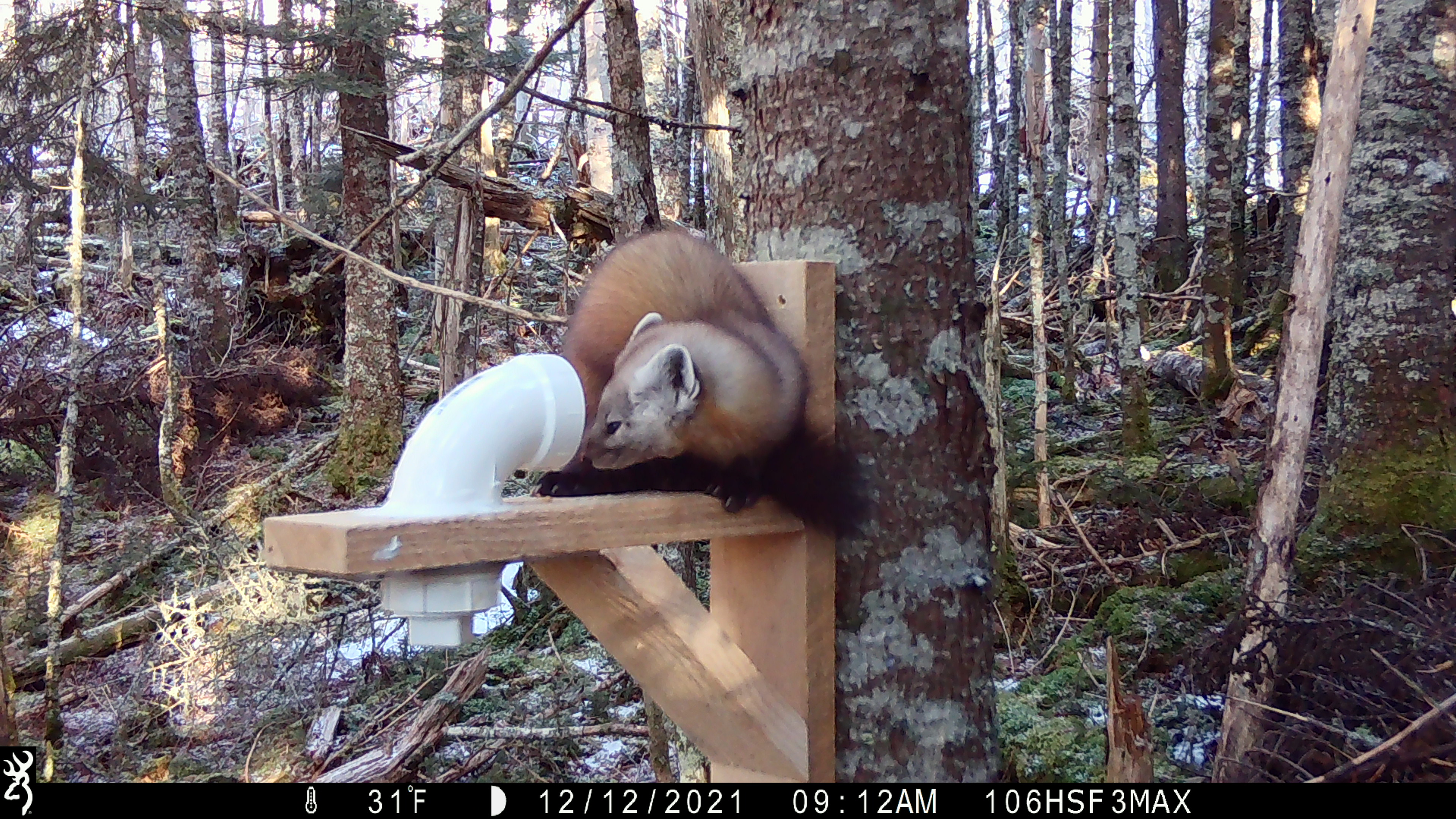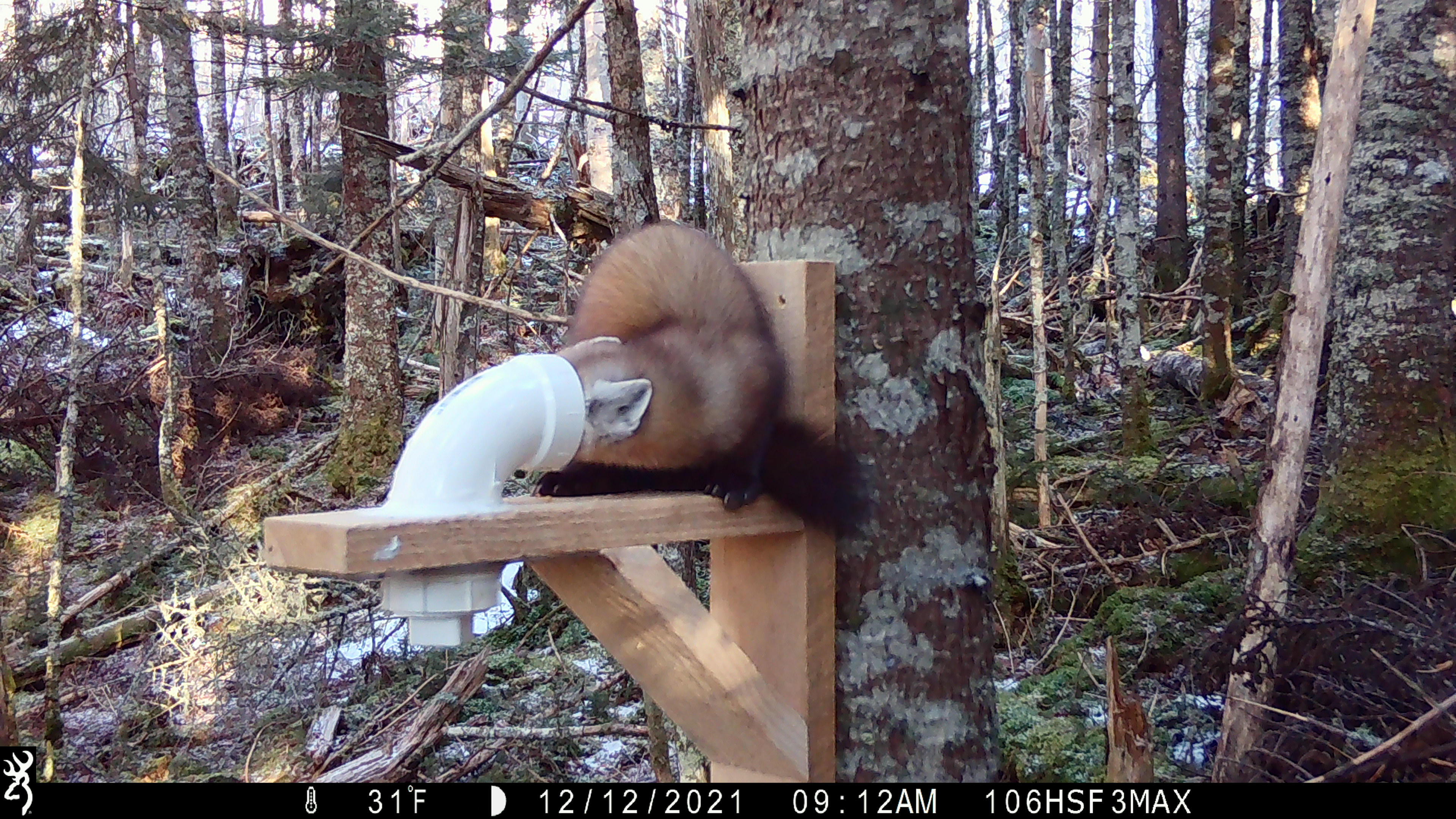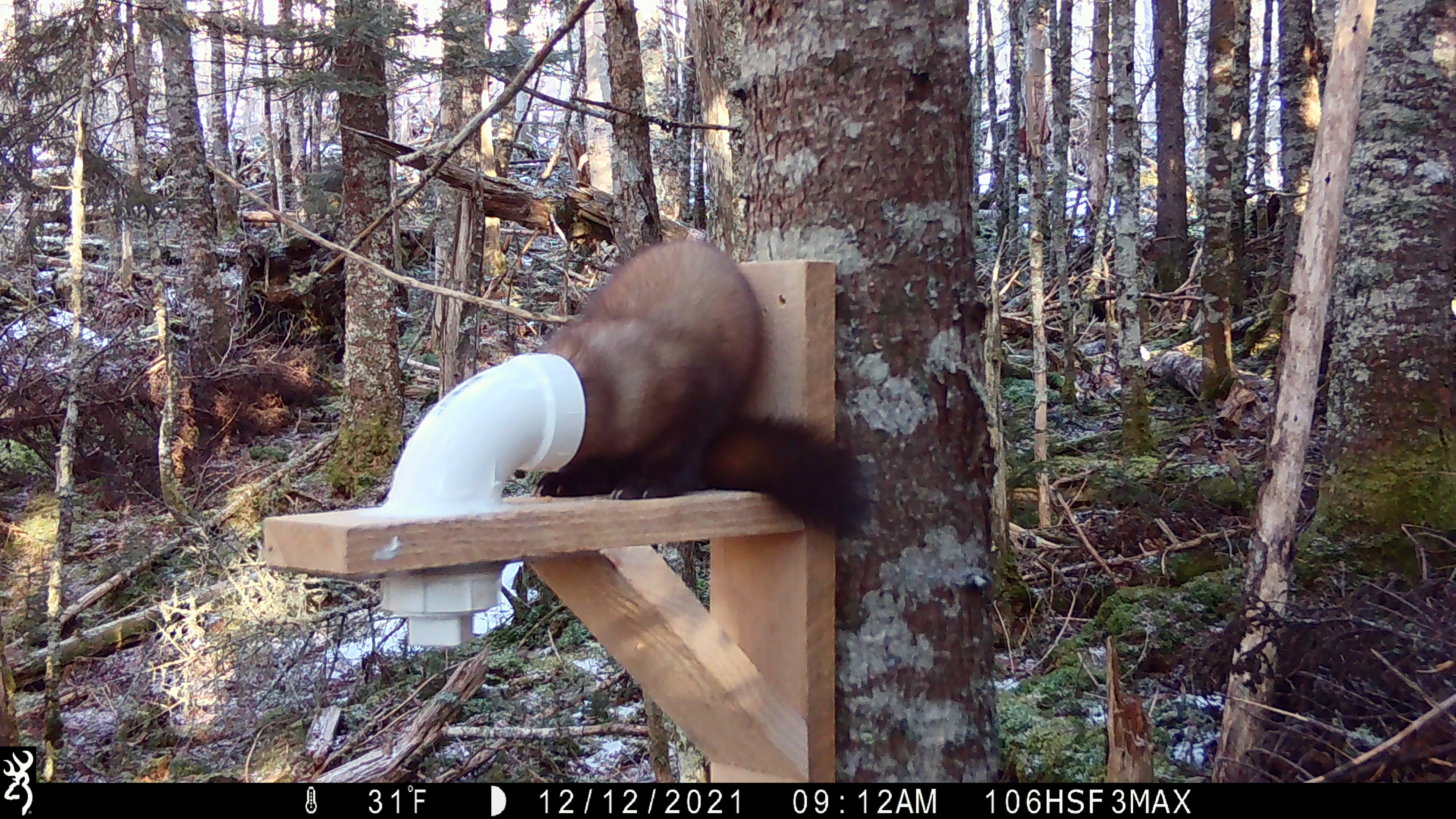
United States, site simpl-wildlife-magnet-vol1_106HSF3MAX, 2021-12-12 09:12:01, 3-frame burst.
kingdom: Animalia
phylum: Chordata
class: Mammalia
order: Carnivora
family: Mustelidae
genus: Martes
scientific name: Martes americana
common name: american marten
American marten (Martes americana).